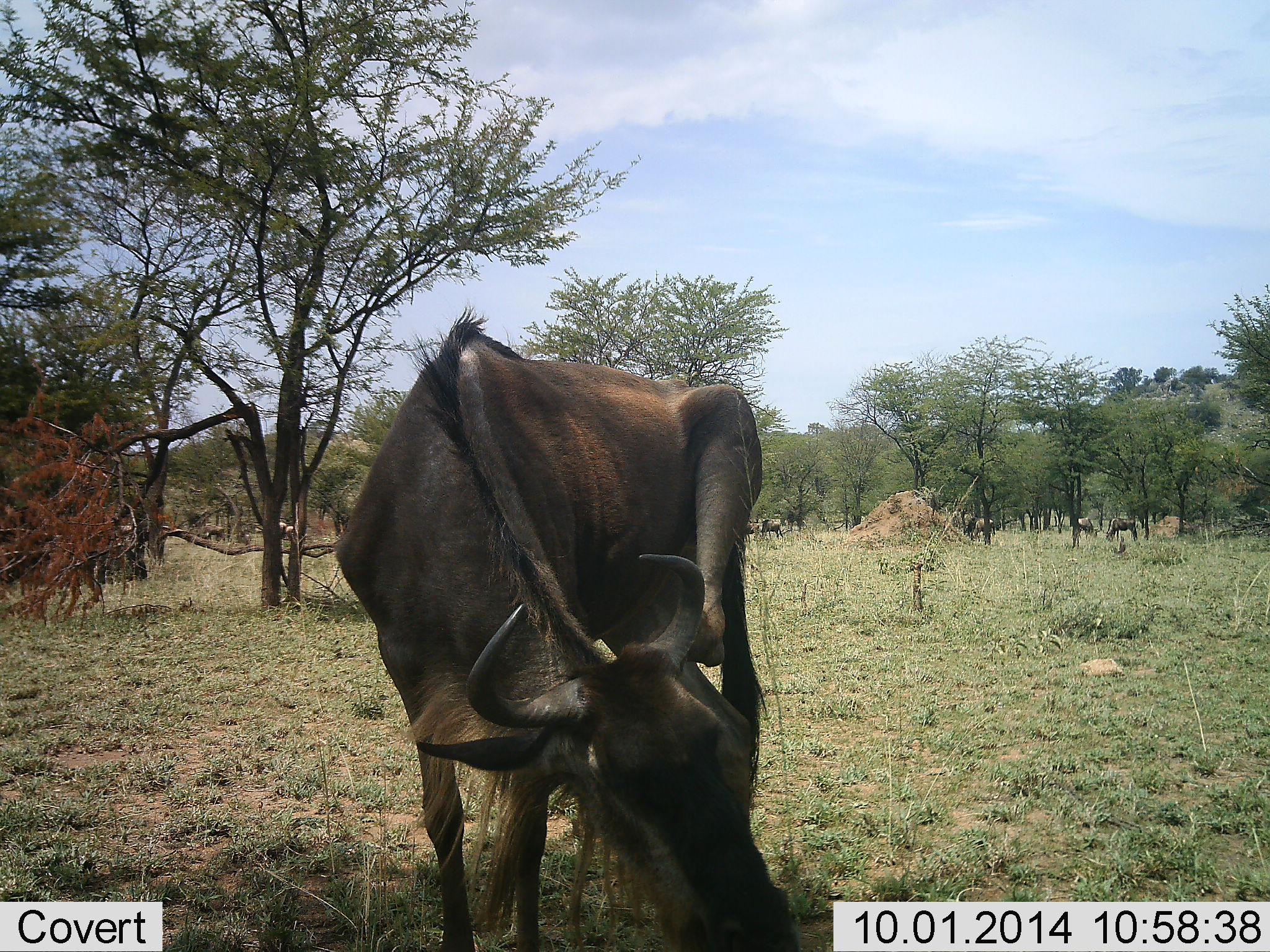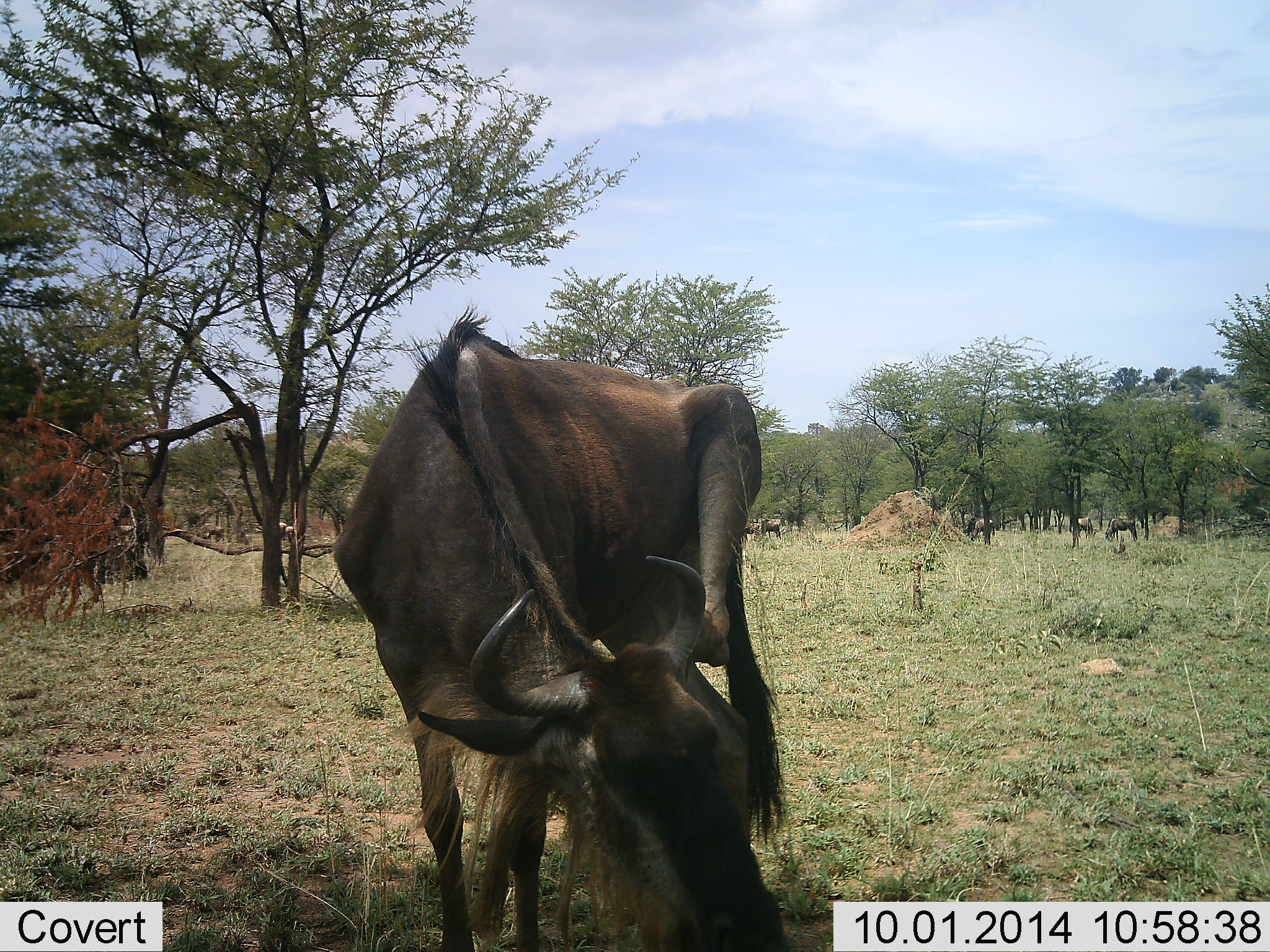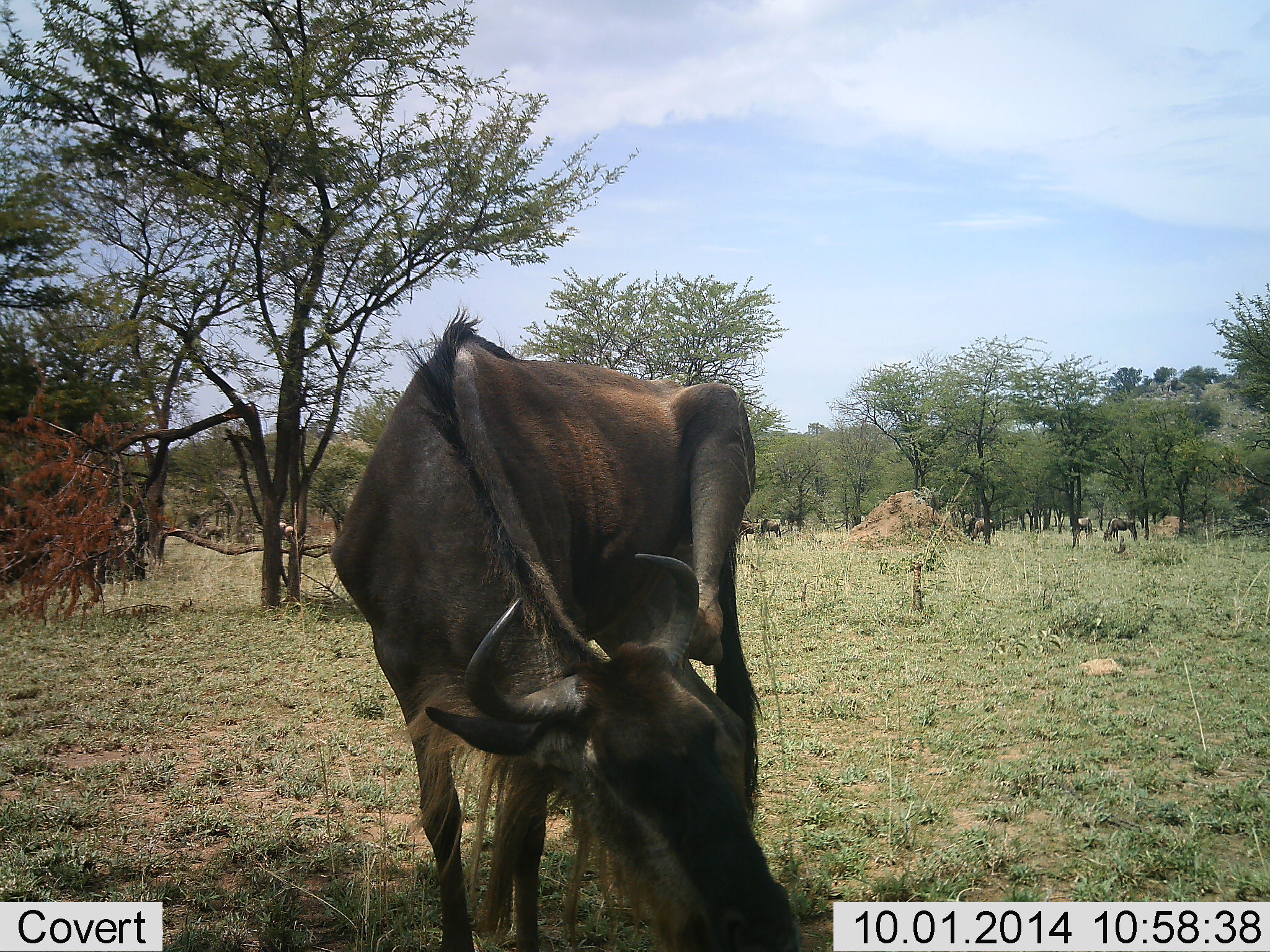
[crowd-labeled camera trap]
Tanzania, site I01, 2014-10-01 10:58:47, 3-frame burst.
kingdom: Animalia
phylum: Chordata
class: Mammalia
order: Artiodactyla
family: Bovidae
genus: Connochaetes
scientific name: Connochaetes taurinus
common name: blue wildebeest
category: wildebeest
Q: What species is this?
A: Wildebeest (blue wildebeest) (Connochaetes taurinus).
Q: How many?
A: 7.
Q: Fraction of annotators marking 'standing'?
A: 40%.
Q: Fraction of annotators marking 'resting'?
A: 10%.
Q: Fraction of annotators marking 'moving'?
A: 10%.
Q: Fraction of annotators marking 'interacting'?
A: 0%.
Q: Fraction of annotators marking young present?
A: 0%.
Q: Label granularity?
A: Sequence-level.